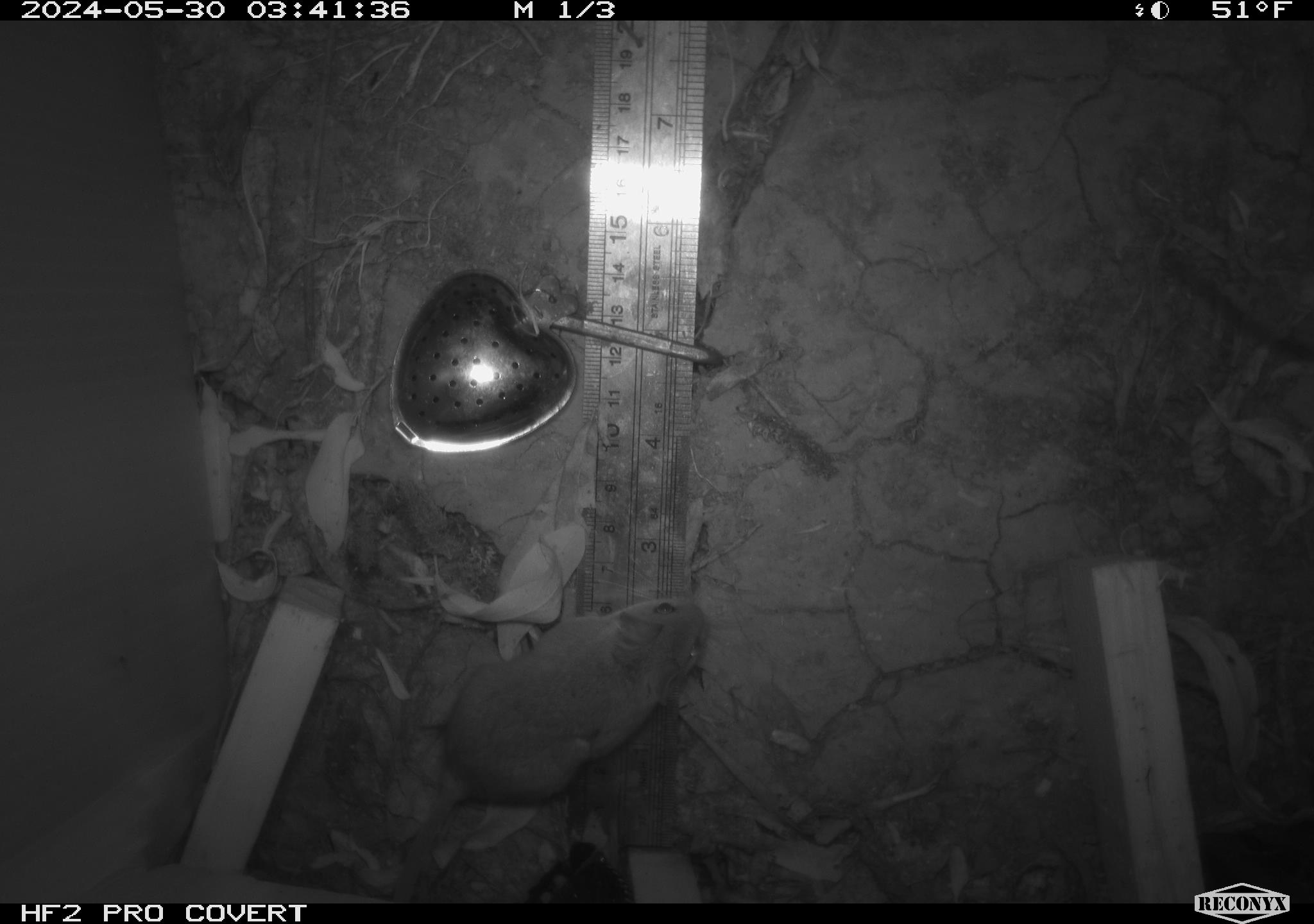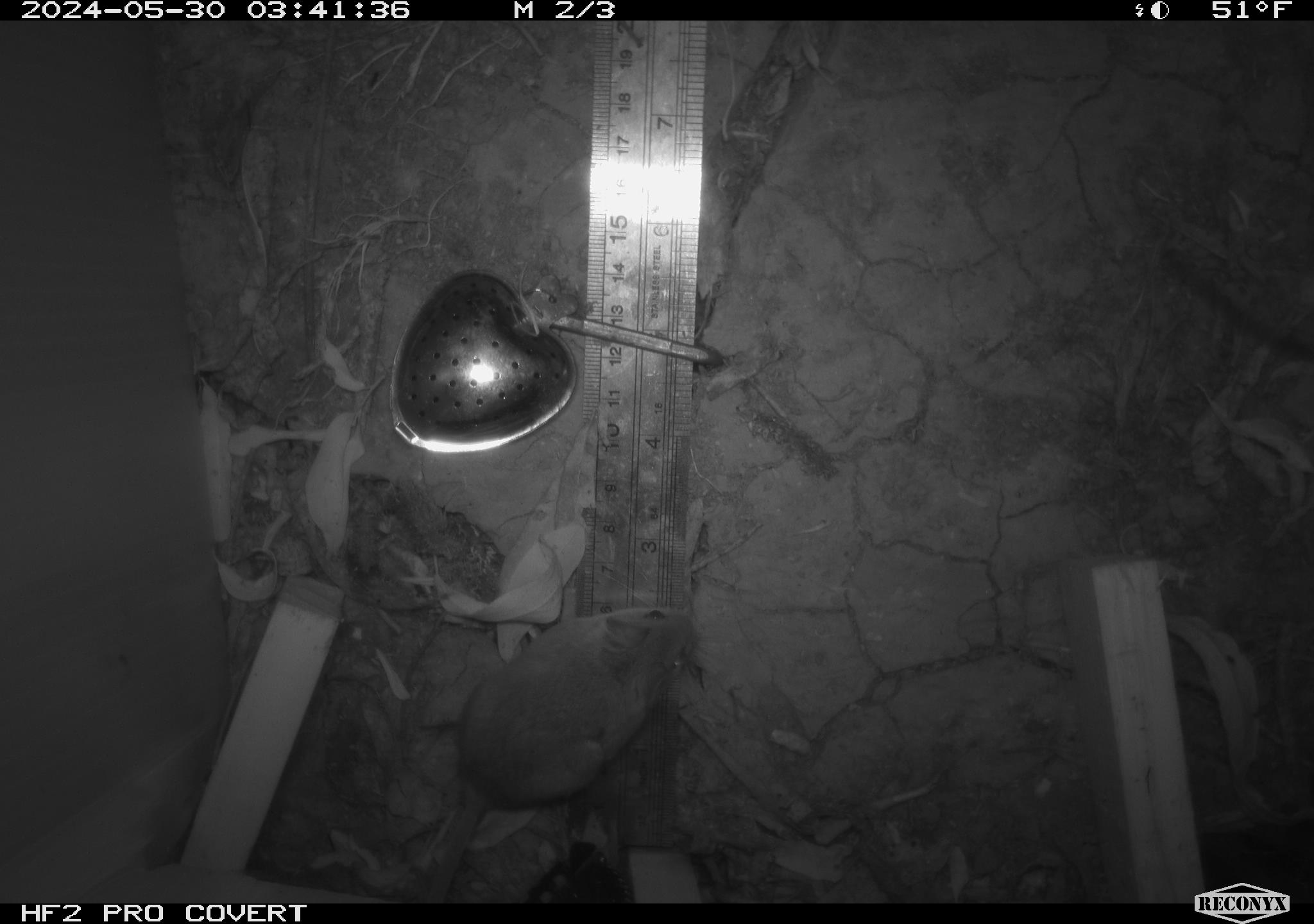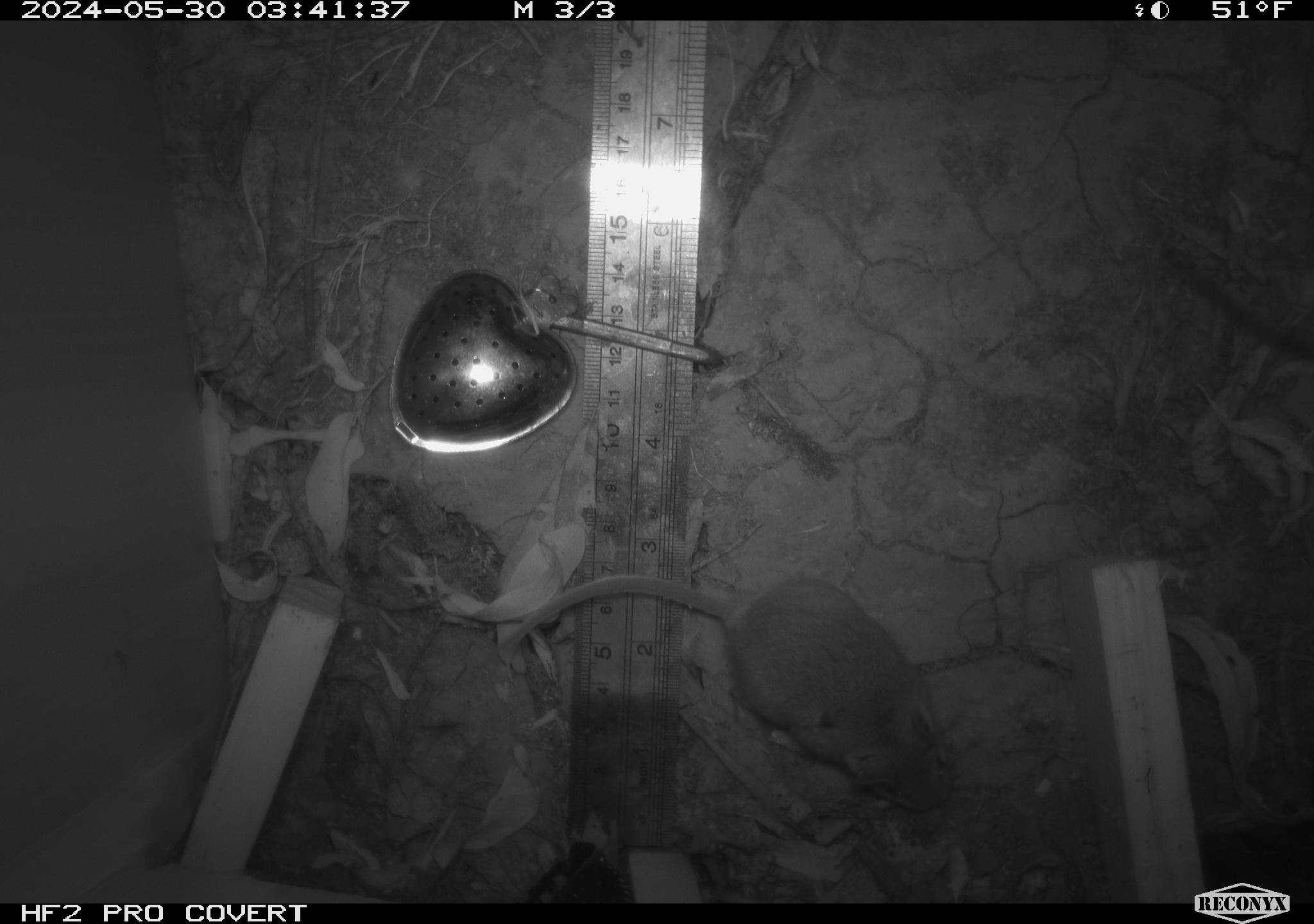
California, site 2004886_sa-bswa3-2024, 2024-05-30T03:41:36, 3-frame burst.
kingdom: Animalia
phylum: Chordata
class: Mammalia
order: Rodentia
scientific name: Rodentia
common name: mouse species